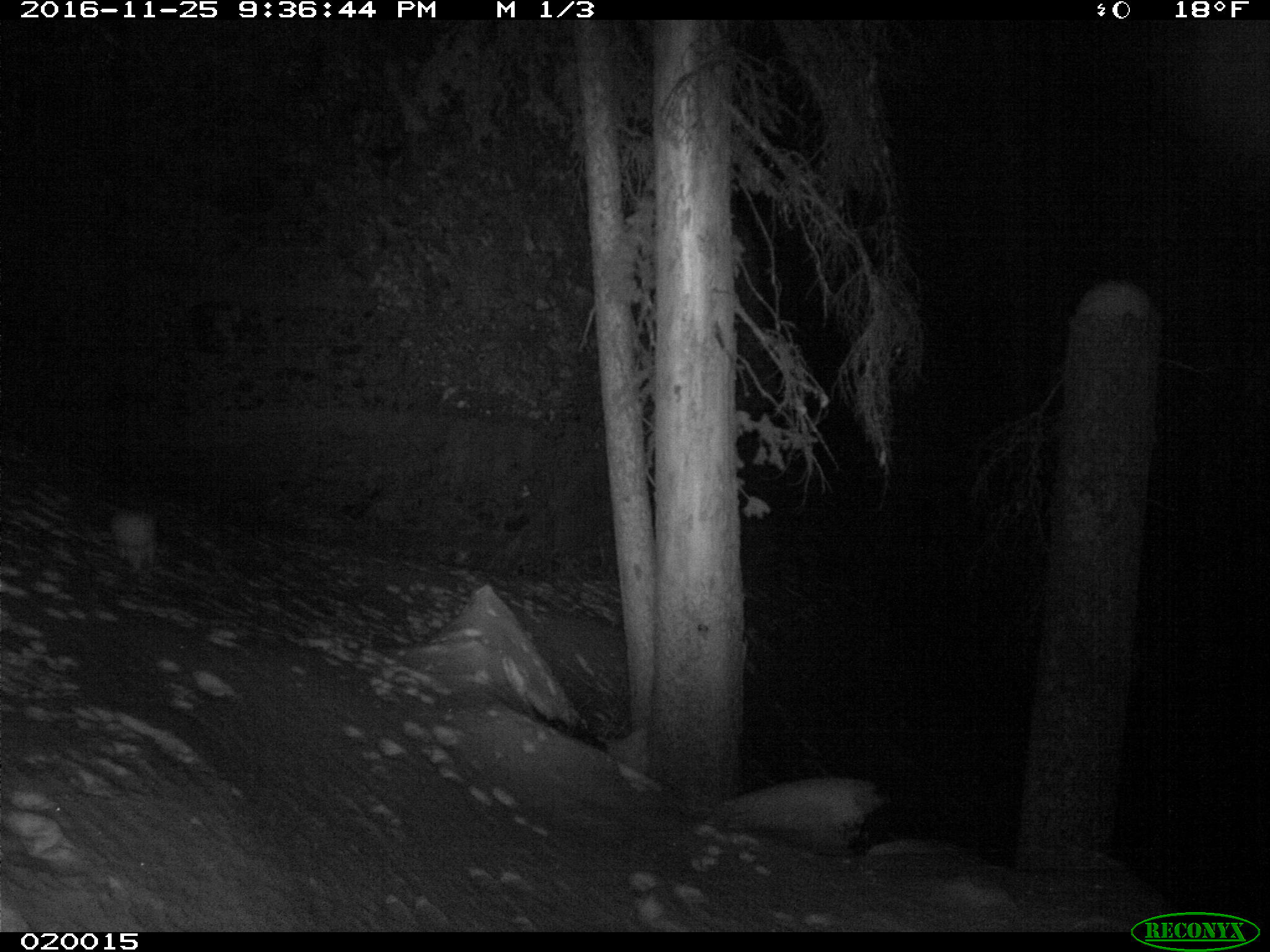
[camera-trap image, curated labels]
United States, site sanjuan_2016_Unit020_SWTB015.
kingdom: Animalia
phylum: Chordata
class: Mammalia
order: Lagomorpha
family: Leporidae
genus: Lepus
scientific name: Lepus americanus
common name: snowshoe hare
Lepus americanus (snowshoe hare).